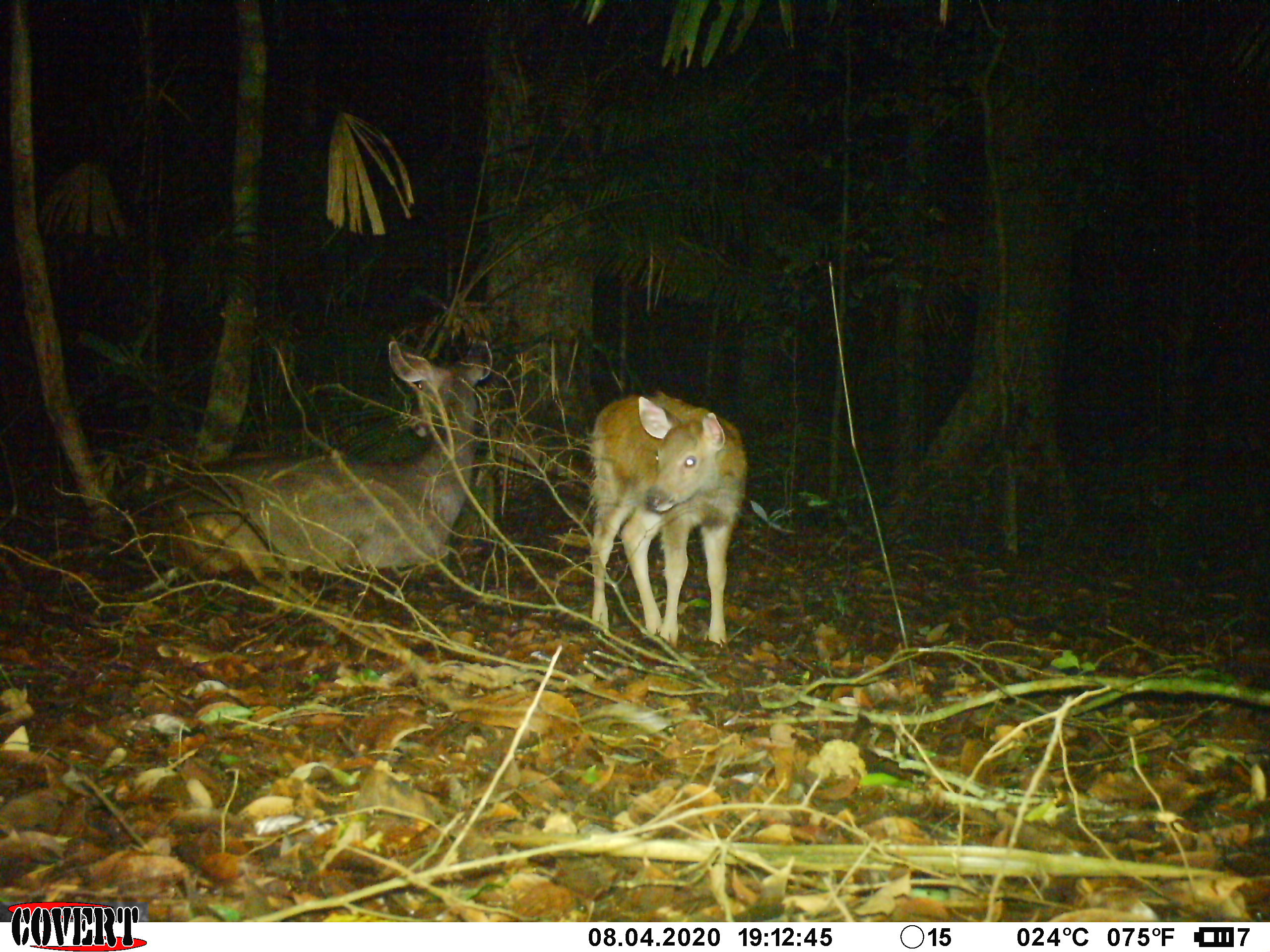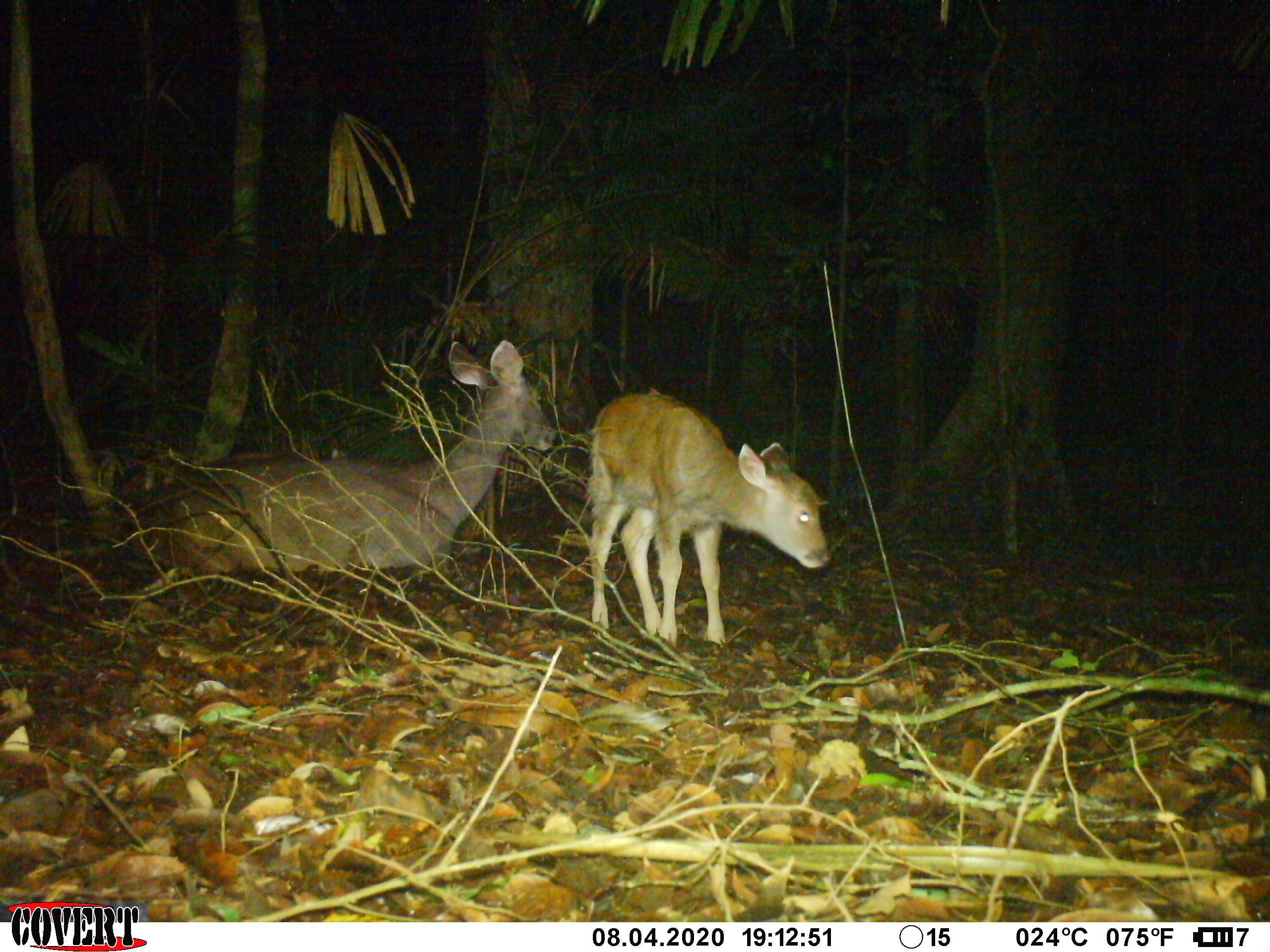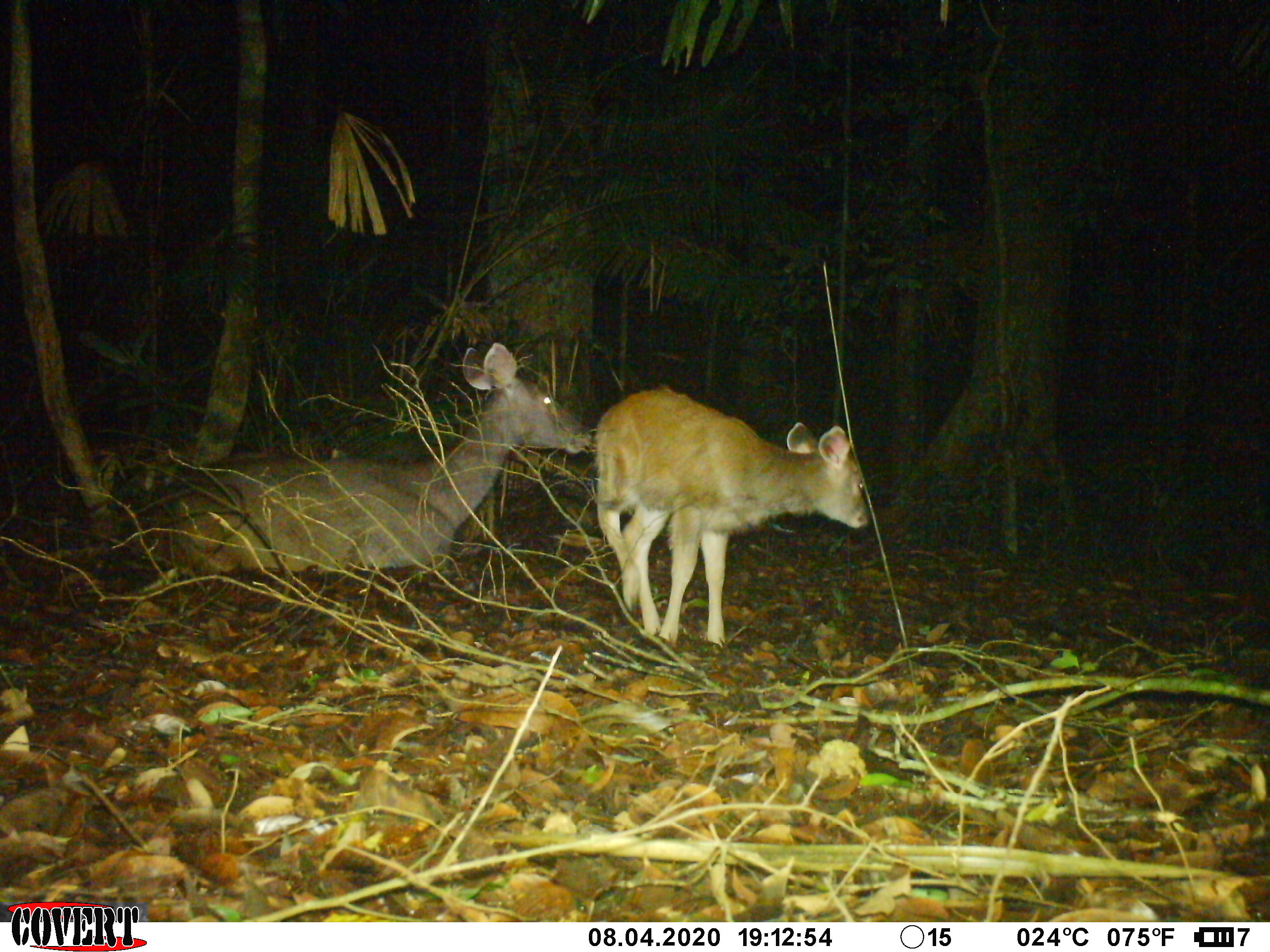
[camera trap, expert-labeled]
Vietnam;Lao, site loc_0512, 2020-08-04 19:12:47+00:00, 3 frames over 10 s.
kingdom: Animalia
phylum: Chordata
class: Mammalia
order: Artiodactyla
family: Cervidae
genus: Rusa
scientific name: Rusa unicolor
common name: sambar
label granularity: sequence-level